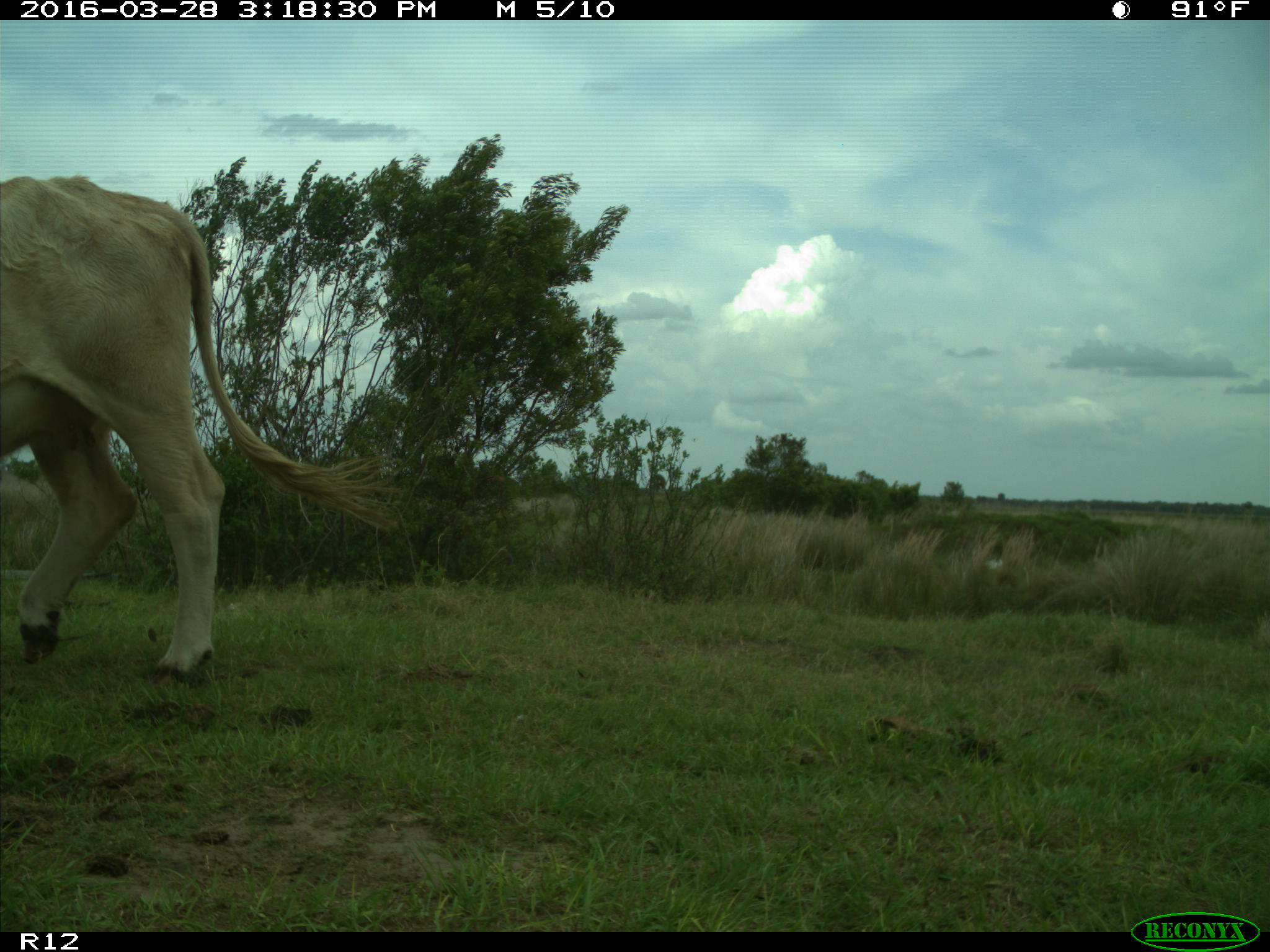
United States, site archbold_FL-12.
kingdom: Animalia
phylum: Chordata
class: Mammalia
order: Artiodactyla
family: Bovidae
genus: Bos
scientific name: Bos taurus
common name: domestic cow